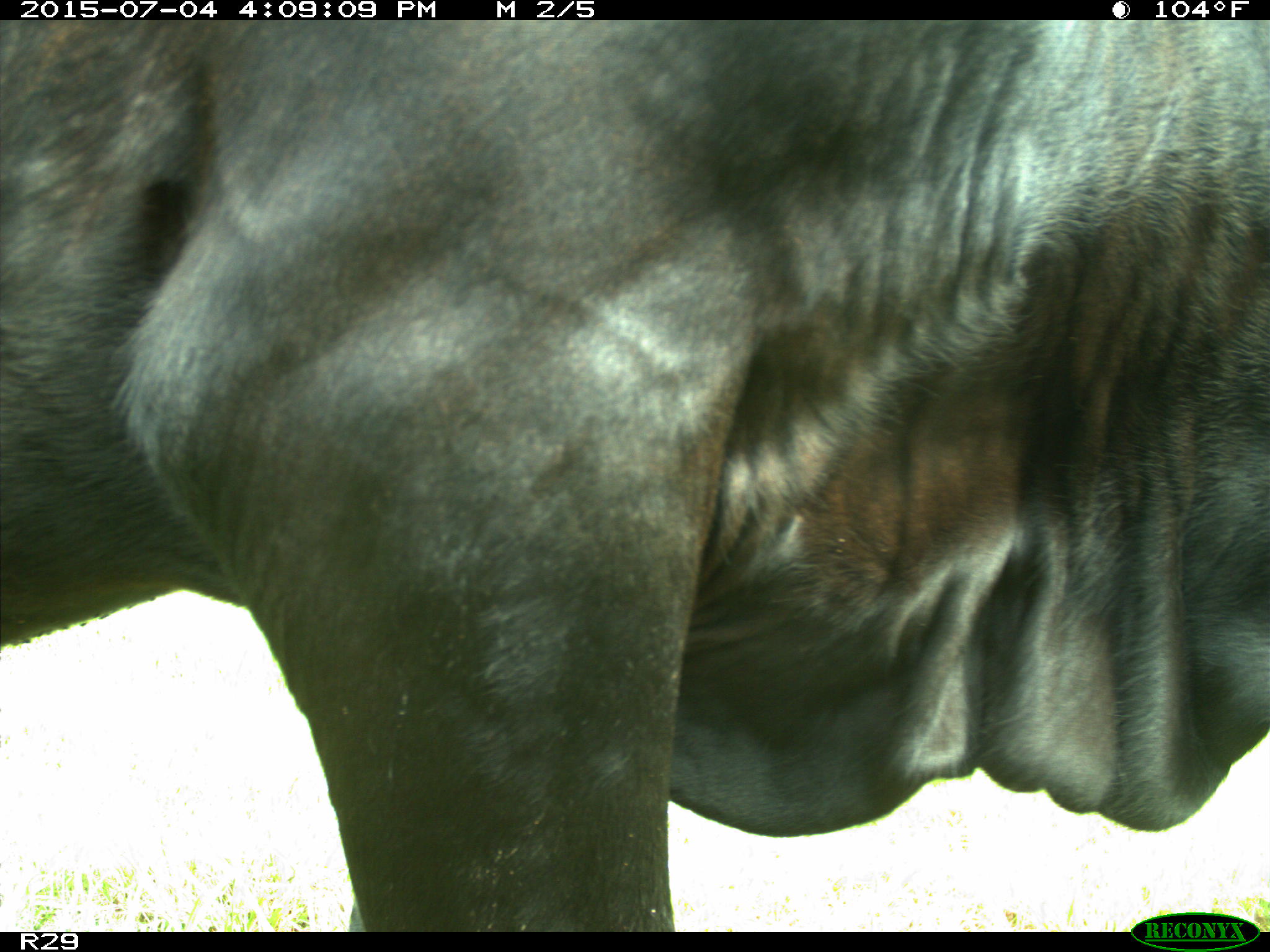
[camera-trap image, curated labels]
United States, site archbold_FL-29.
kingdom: Animalia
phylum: Chordata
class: Mammalia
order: Artiodactyla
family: Bovidae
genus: Bos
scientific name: Bos taurus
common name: domestic cow